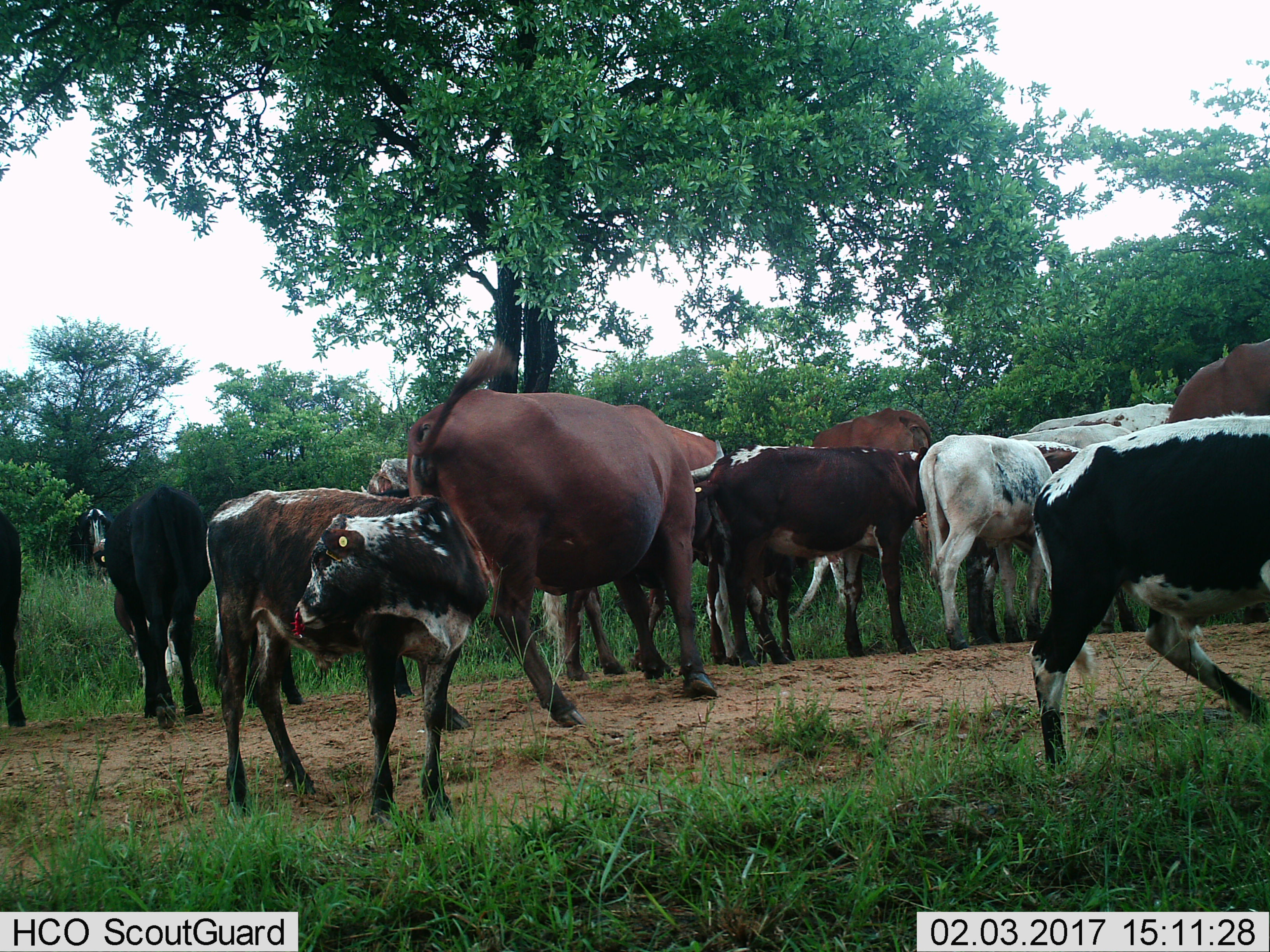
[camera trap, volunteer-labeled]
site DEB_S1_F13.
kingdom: Animalia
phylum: Chordata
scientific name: Vertebrata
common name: domestic animal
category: domesticanimal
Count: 11-50.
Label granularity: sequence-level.